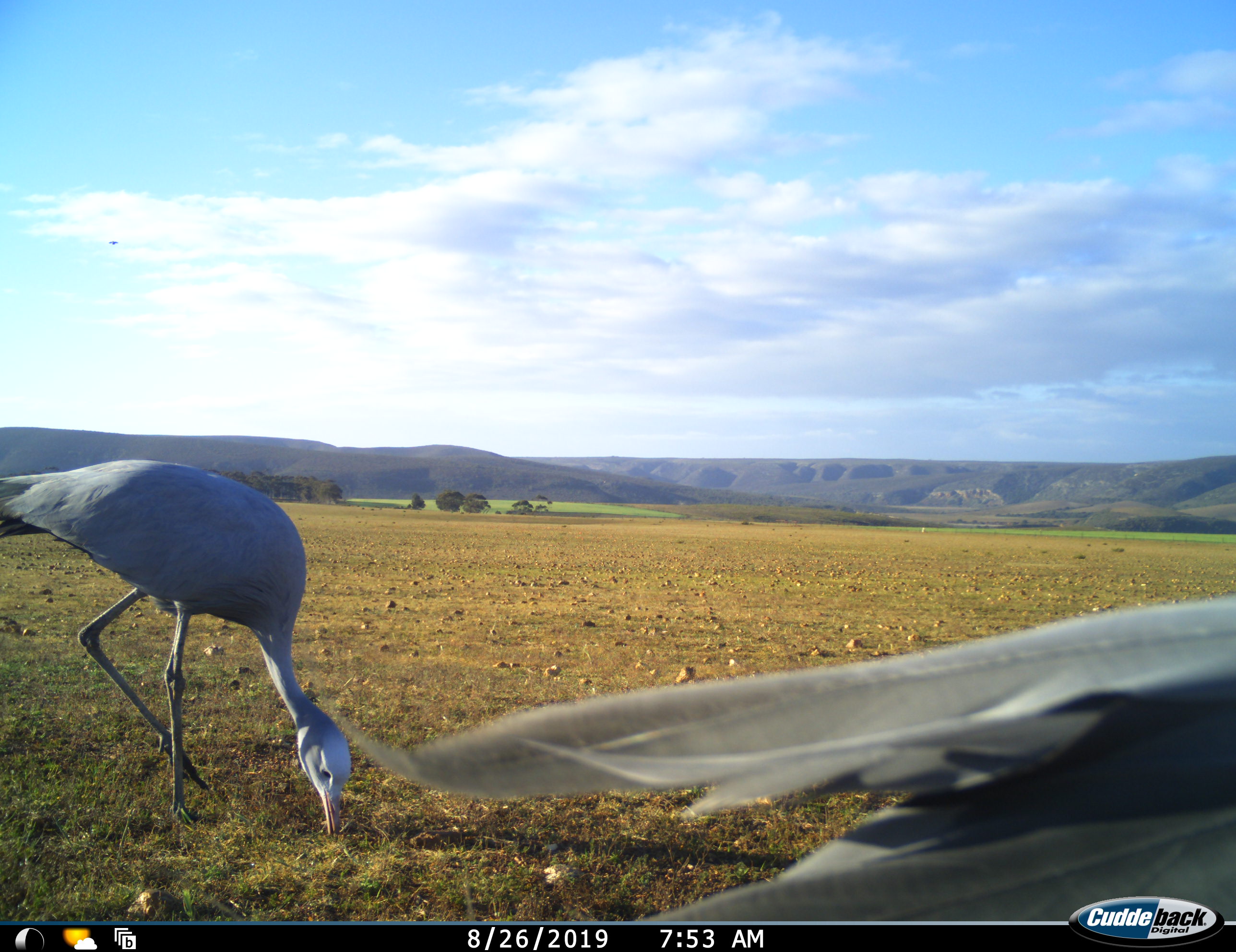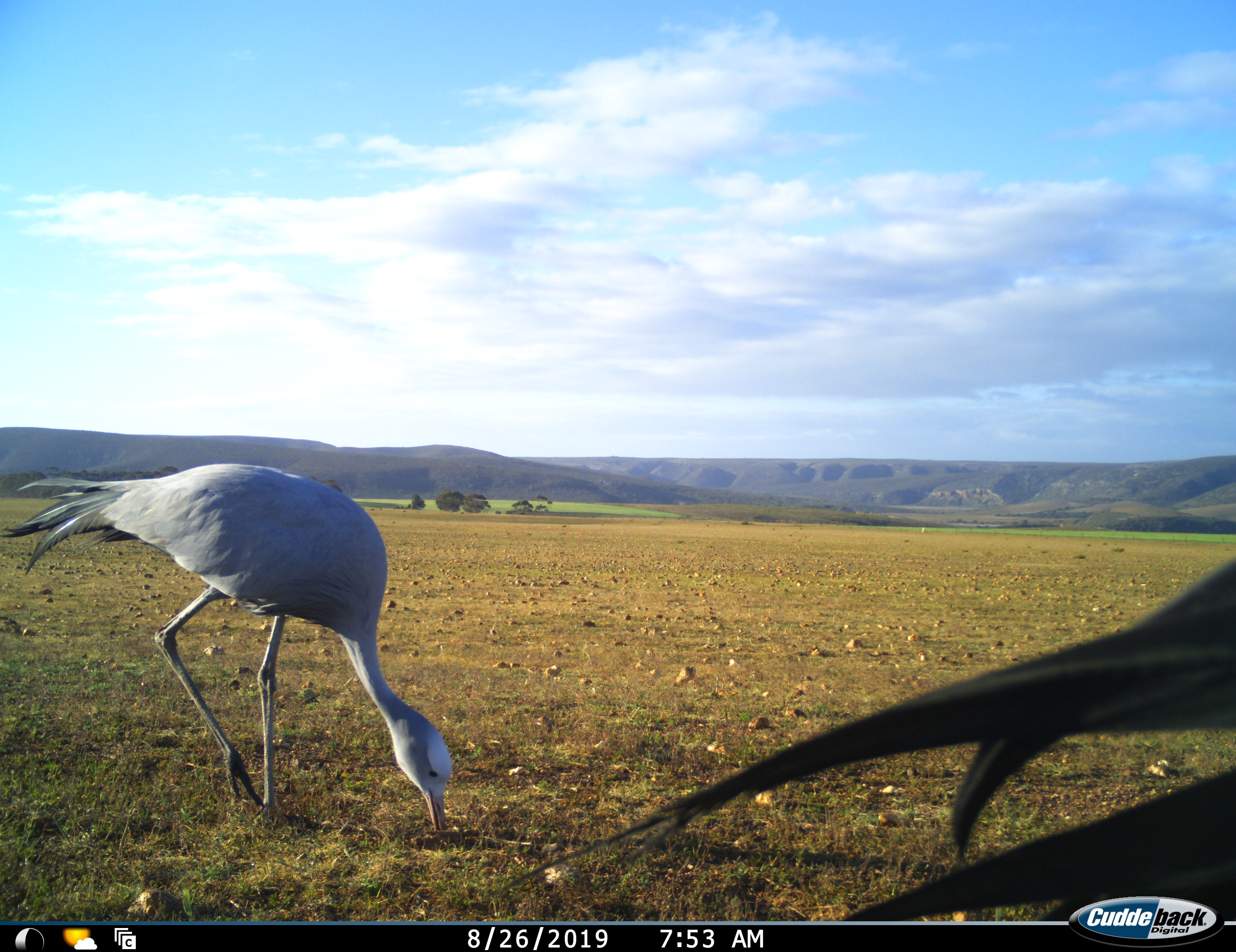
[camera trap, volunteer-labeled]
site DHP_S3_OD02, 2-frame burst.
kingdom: Animalia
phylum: Chordata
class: Aves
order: Gruiformes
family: Gruidae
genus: Anthropoides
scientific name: Anthropoides paradiseus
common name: blue crane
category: craneblue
Craneblue (blue crane) (Anthropoides paradiseus), count 2. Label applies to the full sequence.